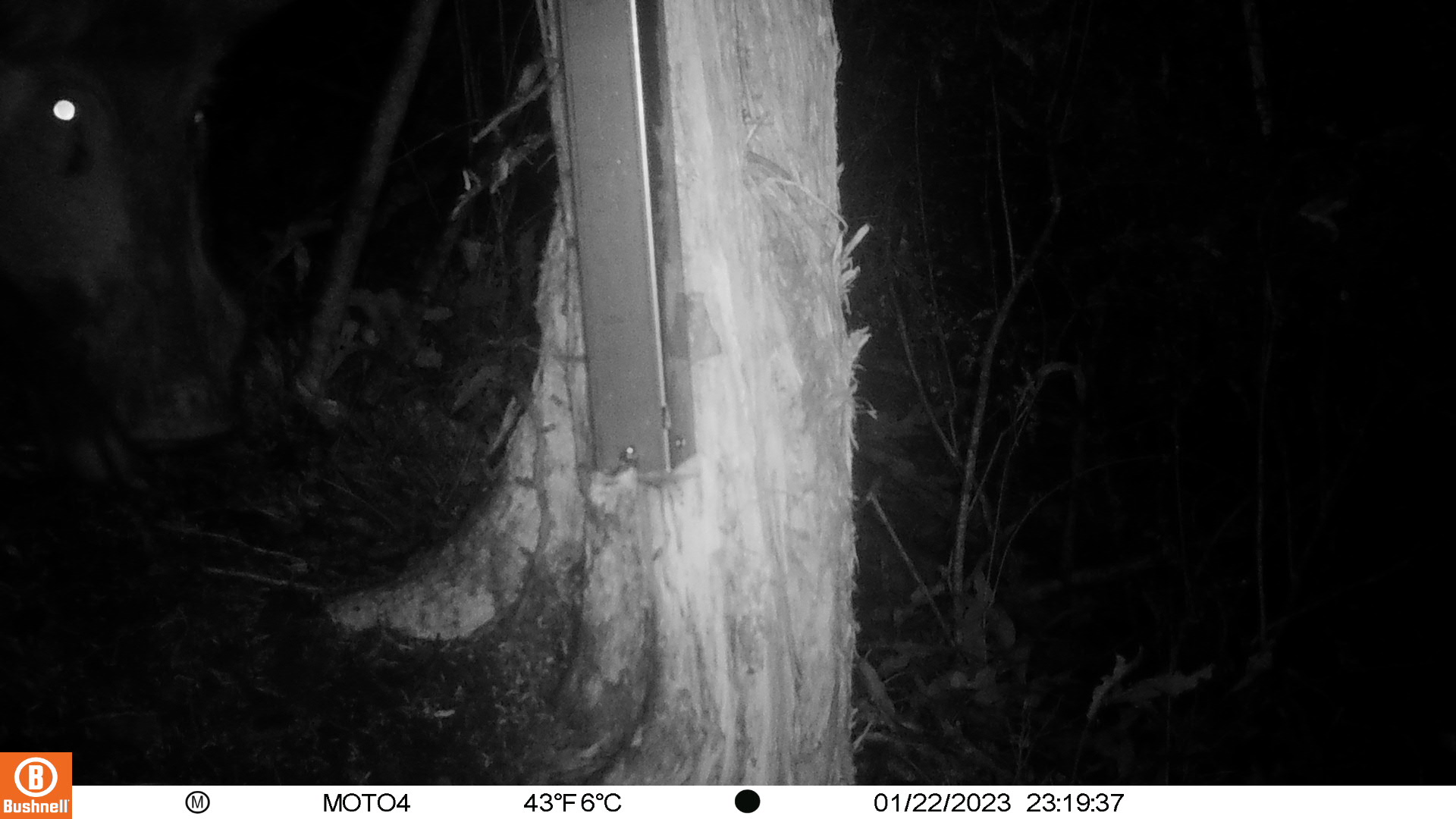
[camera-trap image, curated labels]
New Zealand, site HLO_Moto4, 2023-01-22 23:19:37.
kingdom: Animalia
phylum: Chordata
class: Mammalia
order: Artiodactyla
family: Suidae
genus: Sus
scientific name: Sus scrofa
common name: pig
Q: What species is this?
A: Pig (Sus scrofa).